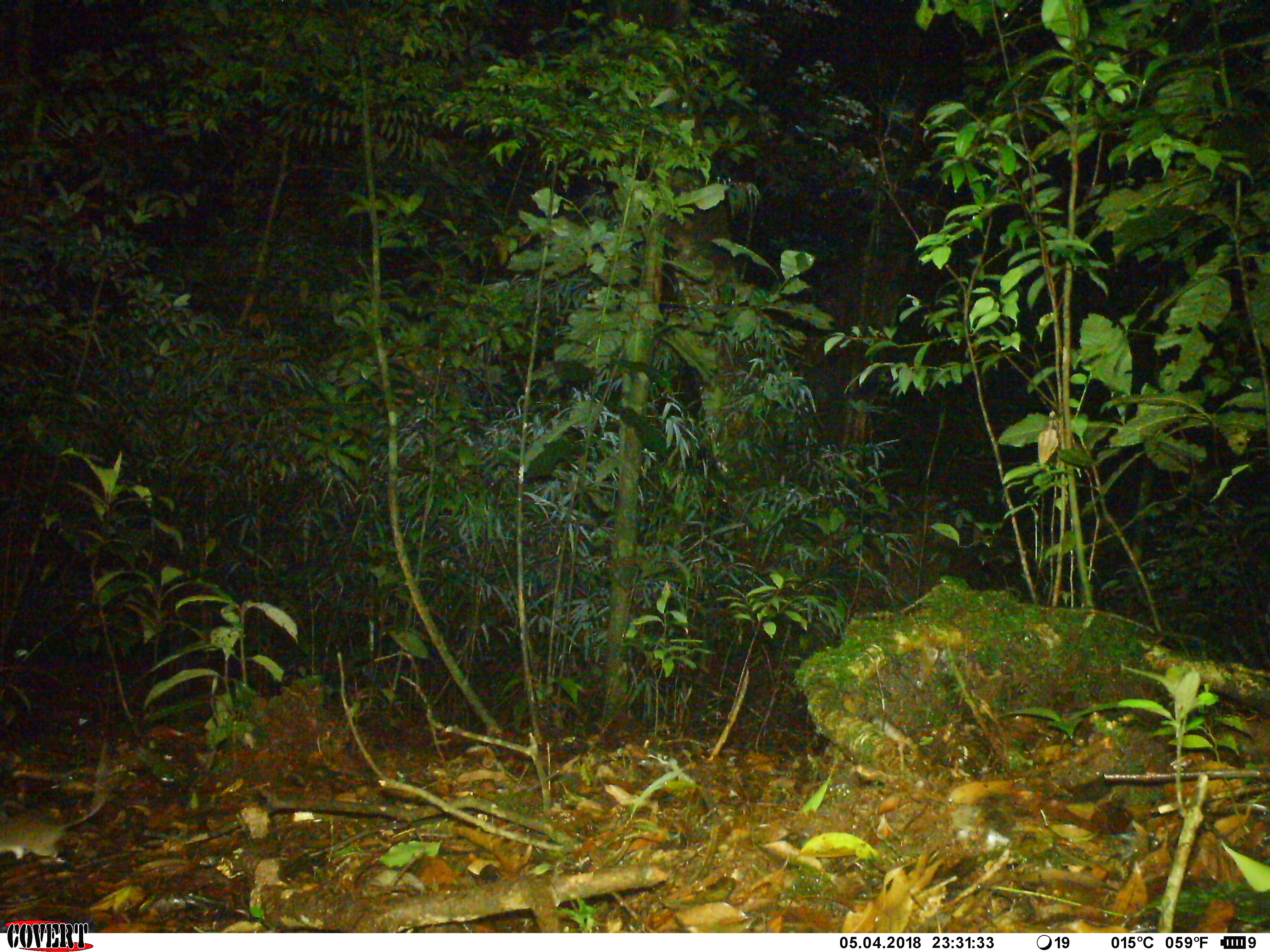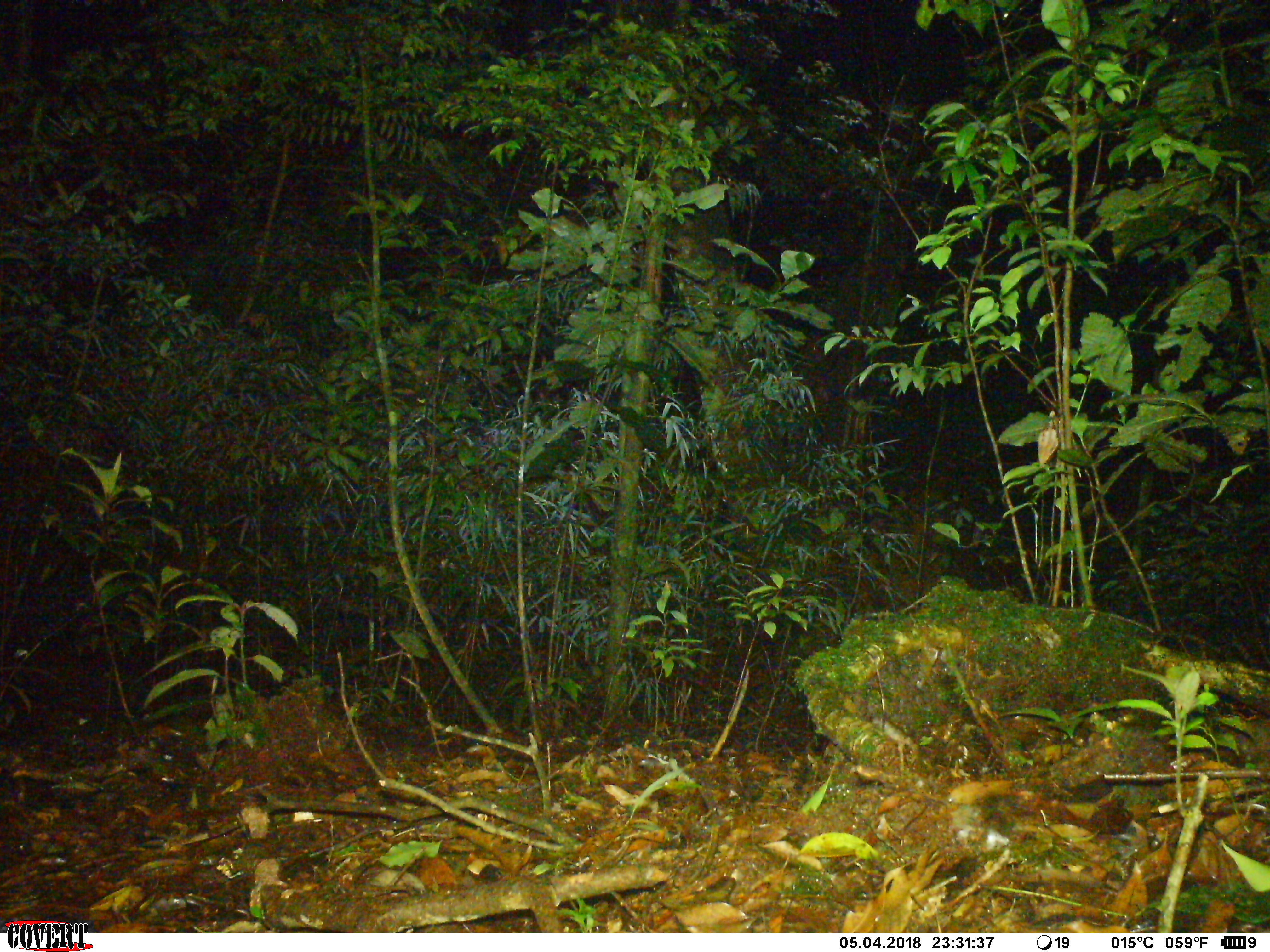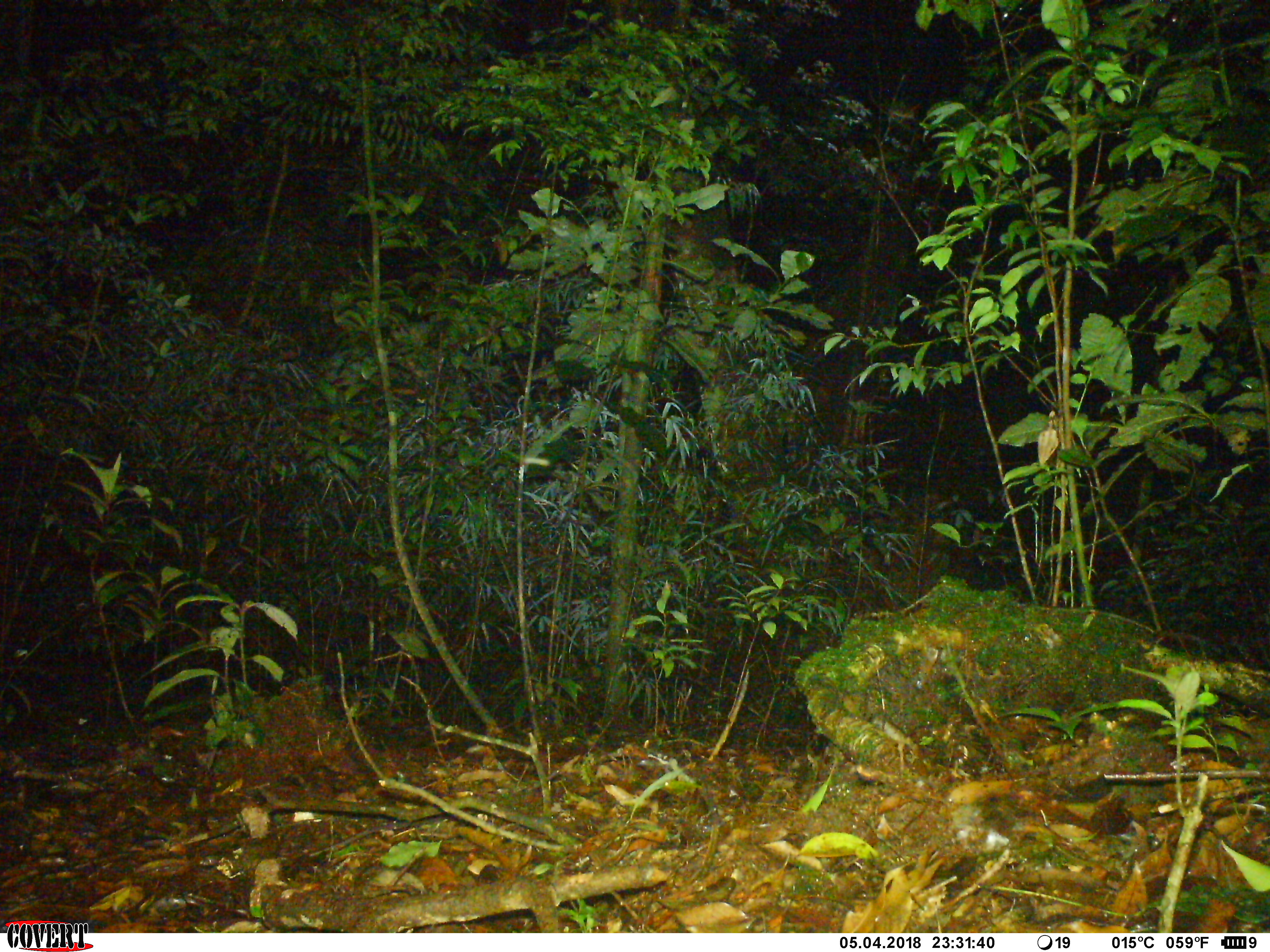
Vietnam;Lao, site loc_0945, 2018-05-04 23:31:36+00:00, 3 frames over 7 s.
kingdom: Animalia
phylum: Chordata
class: Mammalia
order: Rodentia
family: Muridae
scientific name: Muridae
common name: old-world mice and rats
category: unidentified murid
Unidentified murid (old-world mice and rats) (Muridae). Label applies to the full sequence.